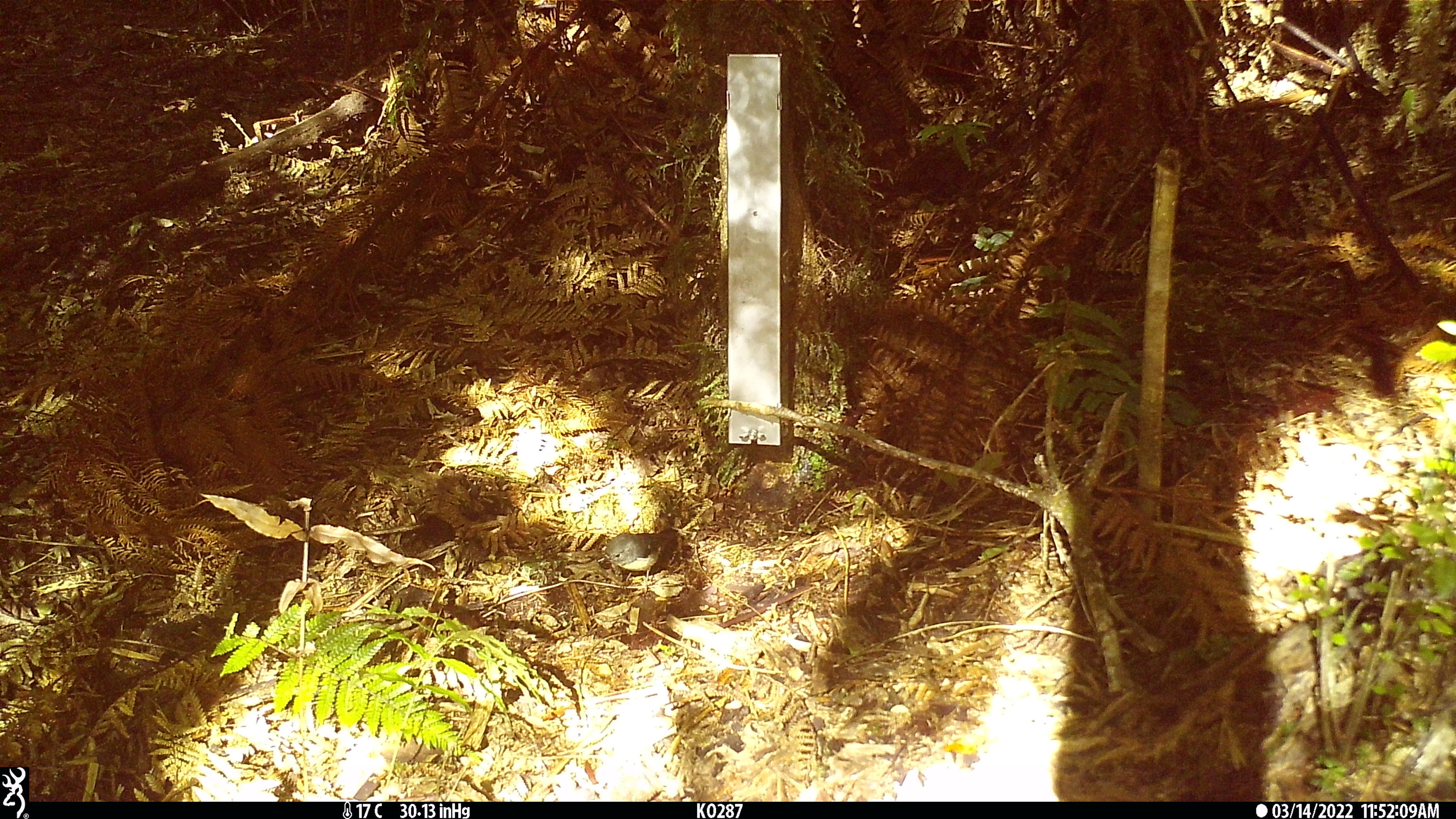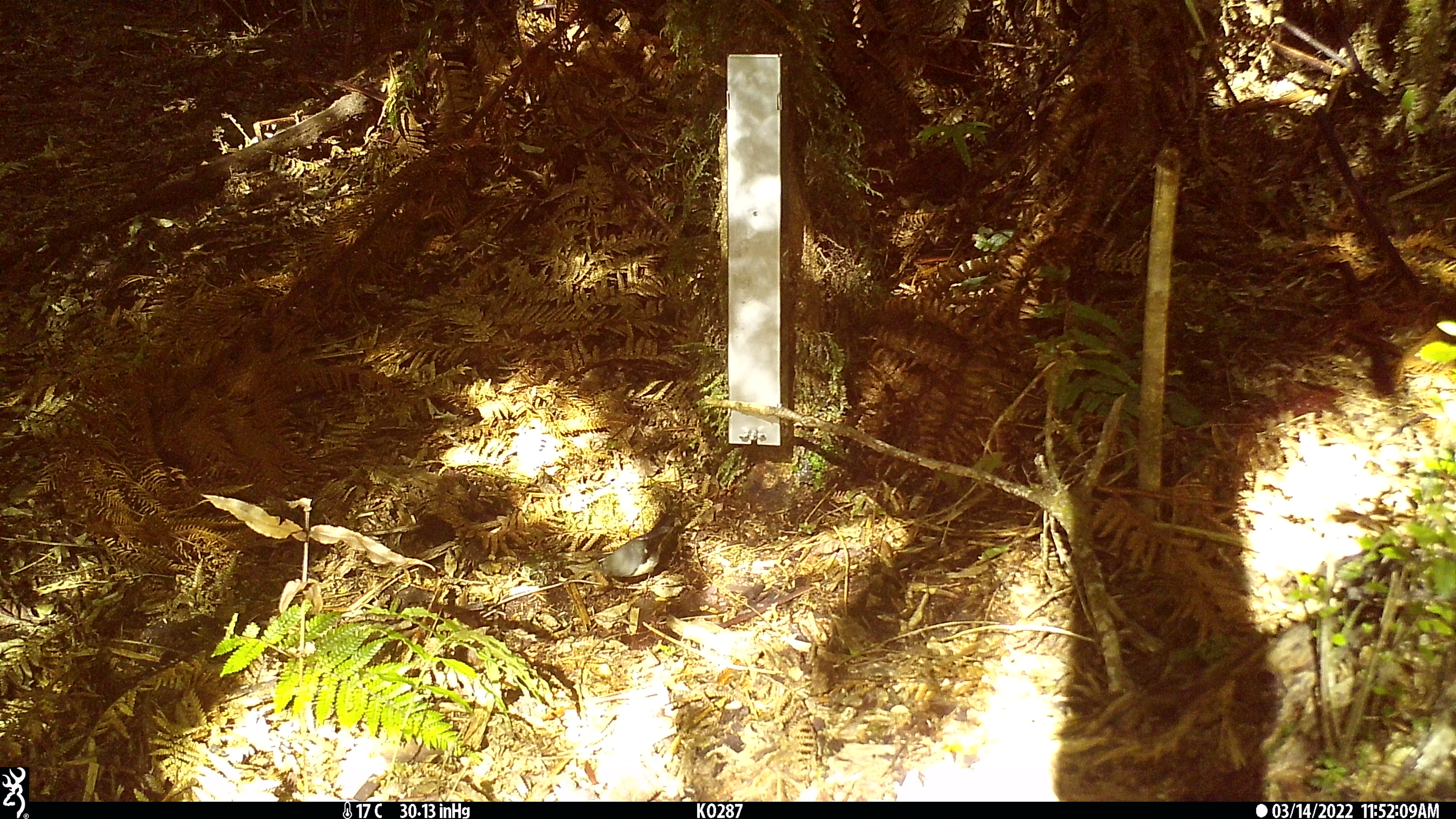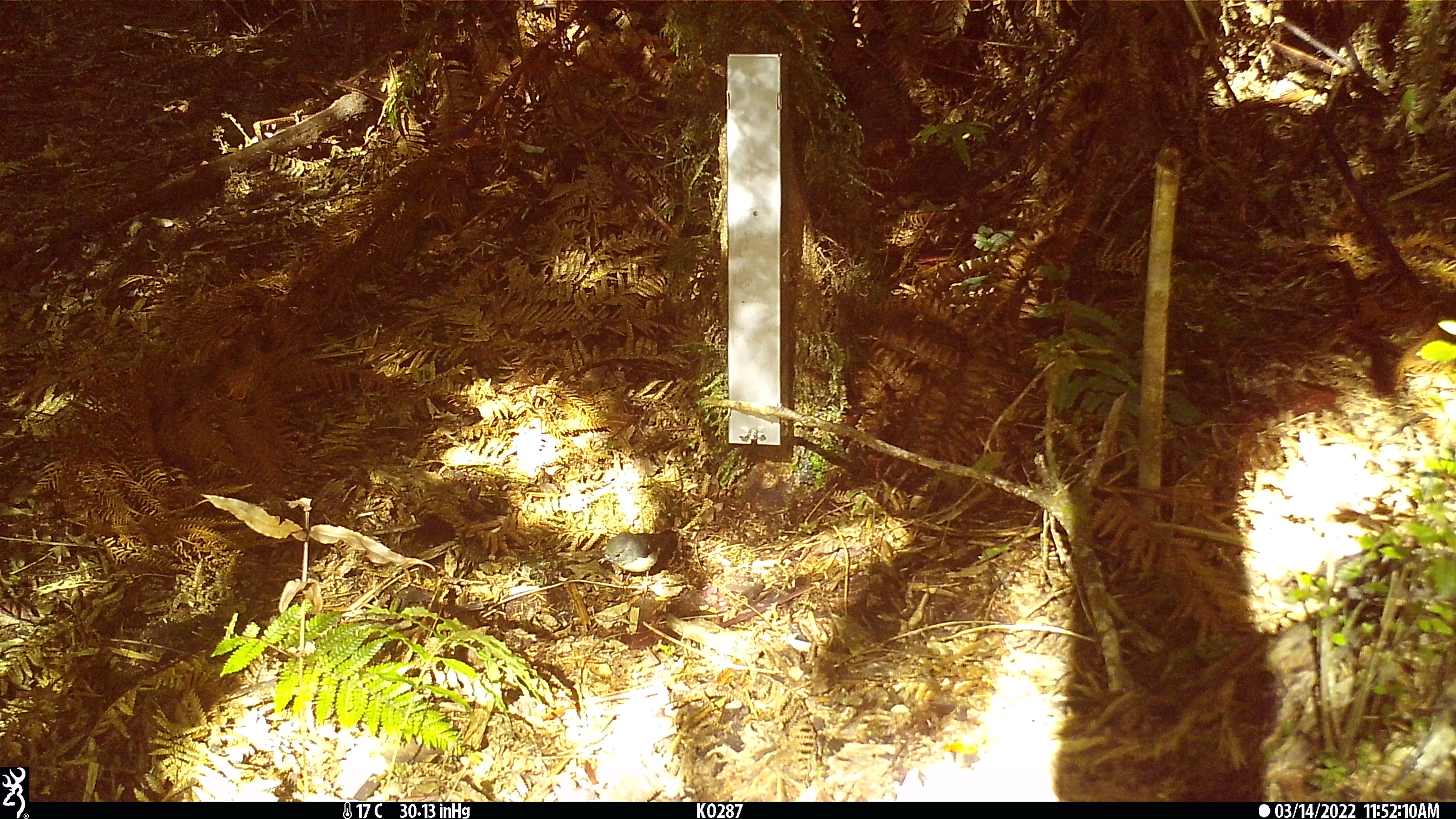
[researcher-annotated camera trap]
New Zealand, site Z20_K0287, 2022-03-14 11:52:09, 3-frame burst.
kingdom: Animalia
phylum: Chordata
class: Aves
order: Passeriformes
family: Petroicidae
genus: Petroica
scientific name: Petroica macrocephala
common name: tomtit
Tomtit (Petroica macrocephala).